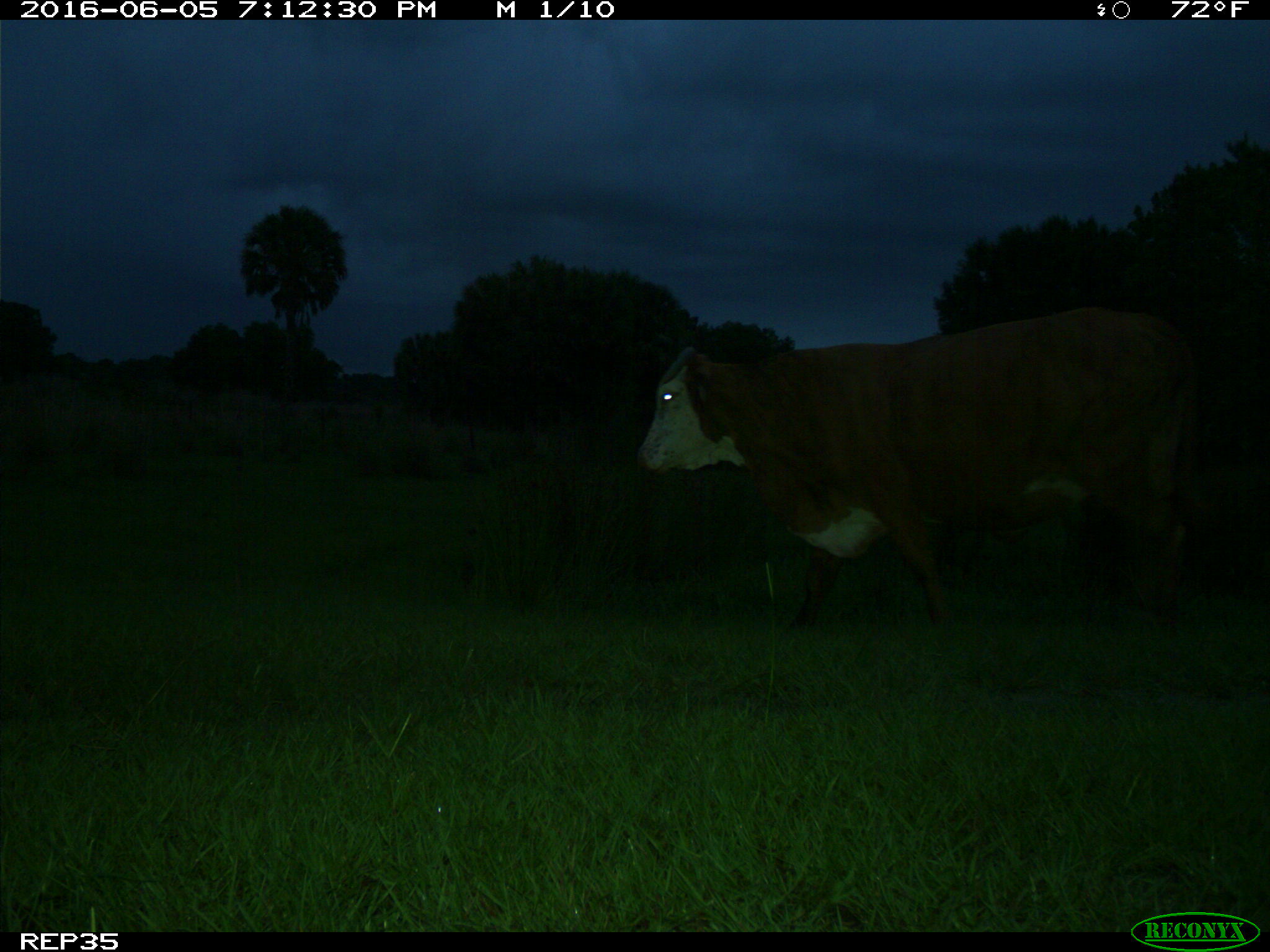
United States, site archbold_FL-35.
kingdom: Animalia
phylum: Chordata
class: Mammalia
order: Artiodactyla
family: Bovidae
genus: Bos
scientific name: Bos taurus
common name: domestic cow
Bos taurus (domestic cow).